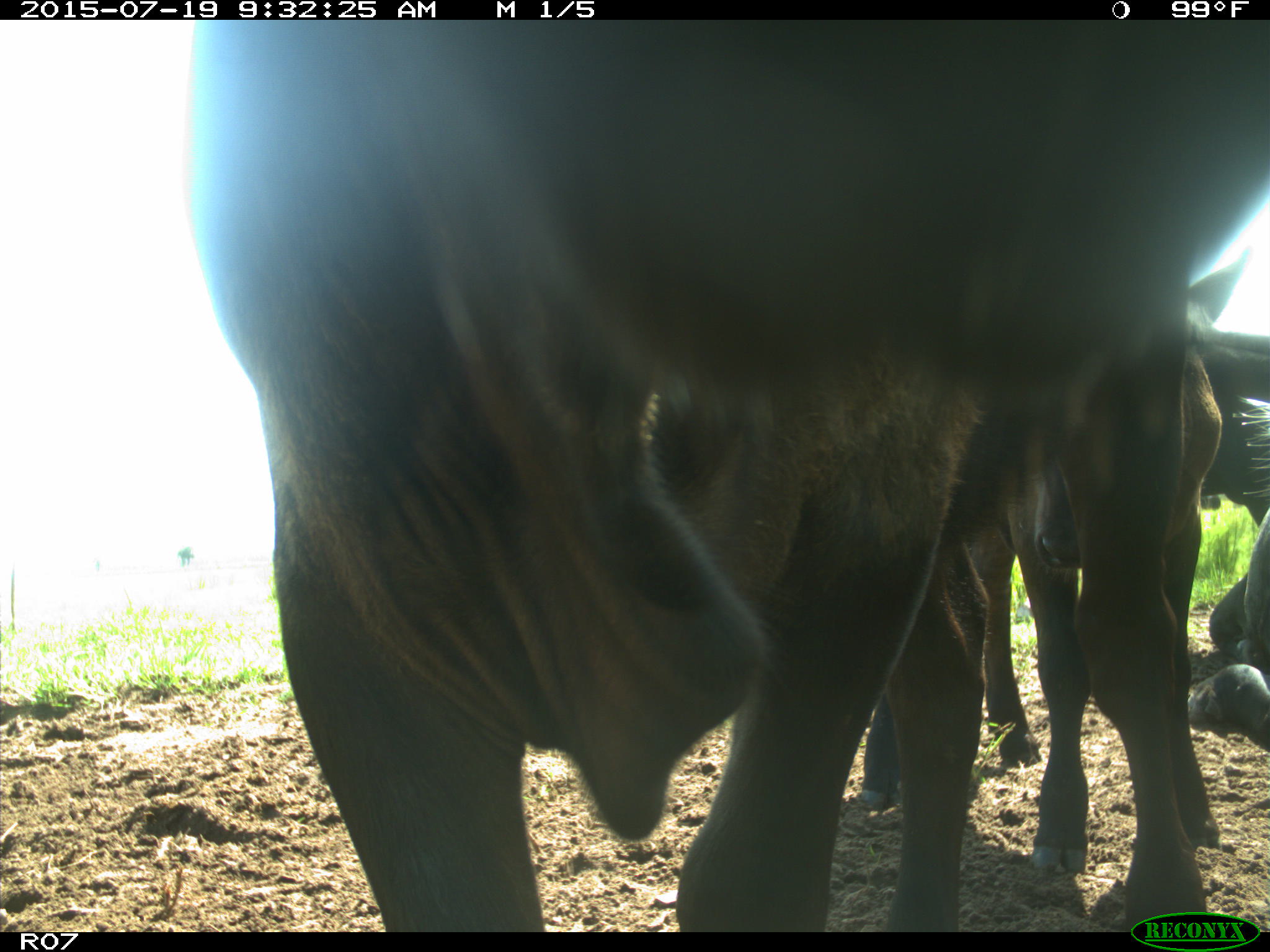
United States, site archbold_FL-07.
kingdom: Animalia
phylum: Chordata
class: Mammalia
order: Artiodactyla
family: Bovidae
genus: Bos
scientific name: Bos taurus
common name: domestic cow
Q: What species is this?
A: Bos taurus (domestic cow).